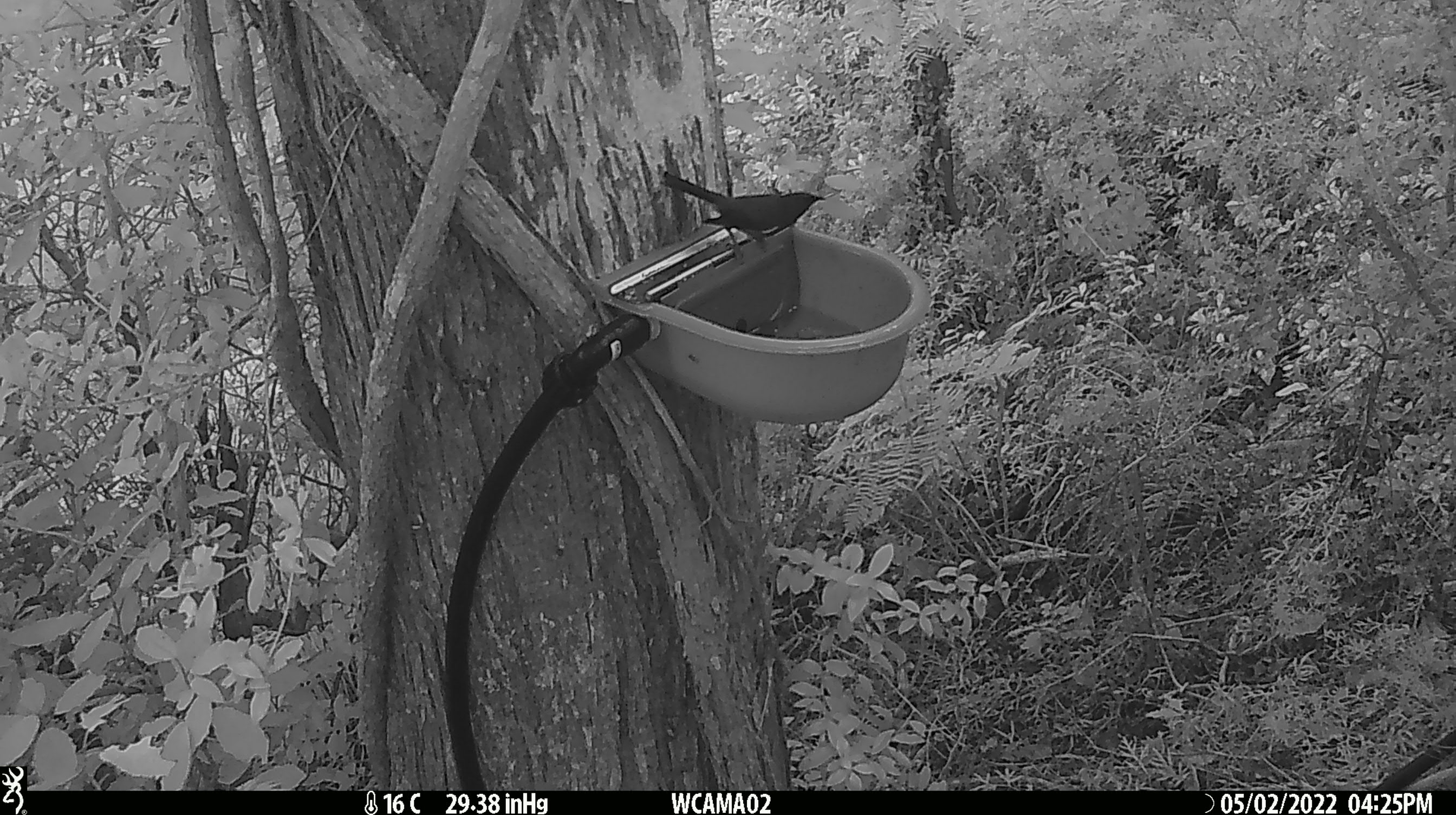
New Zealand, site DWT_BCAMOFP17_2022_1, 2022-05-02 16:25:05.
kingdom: Animalia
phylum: Chordata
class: Aves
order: Passeriformes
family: Meliphagidae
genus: Anthornis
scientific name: Anthornis melanura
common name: new zealand bellbird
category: bellbird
Bellbird (new zealand bellbird) (Anthornis melanura).